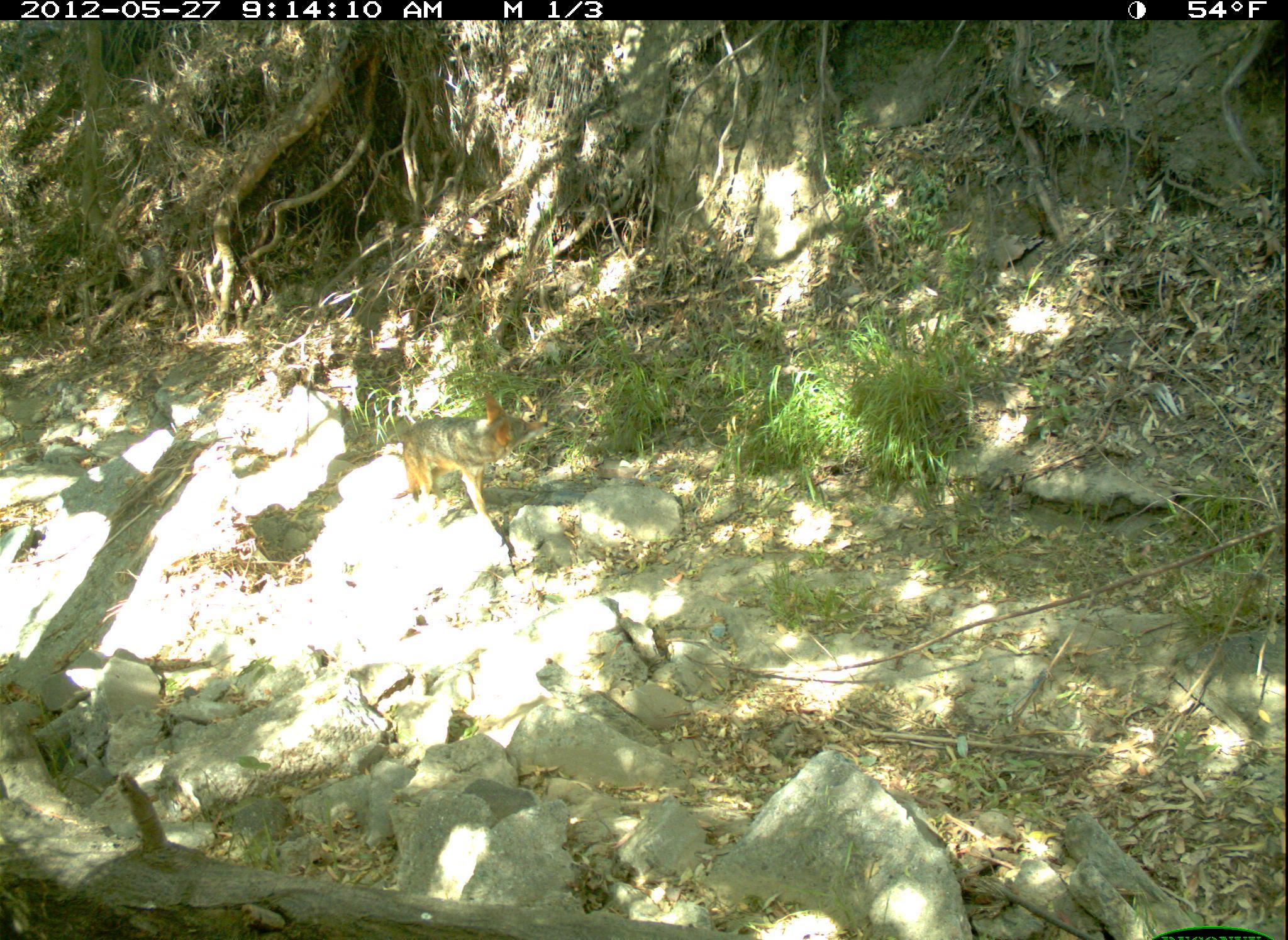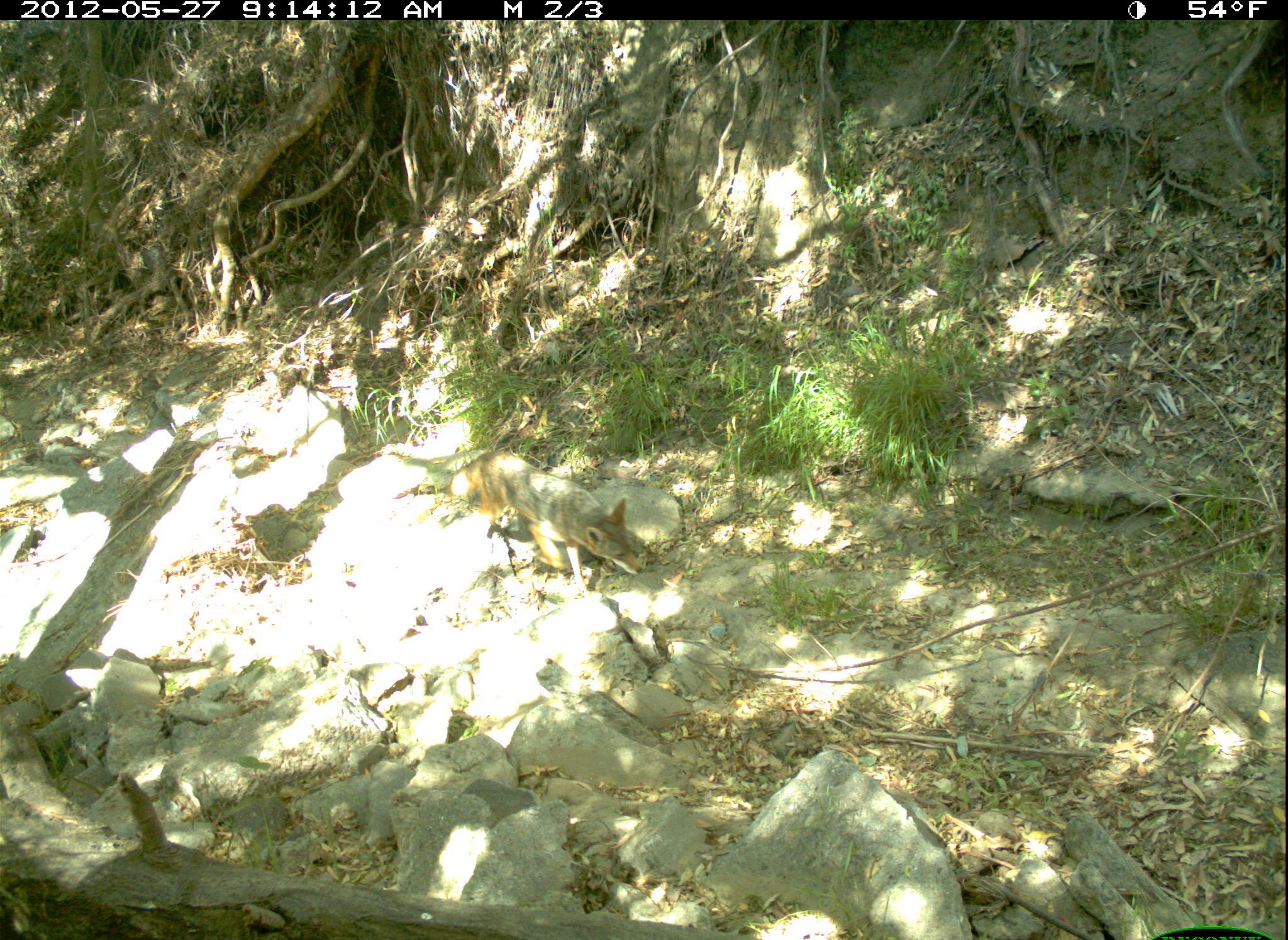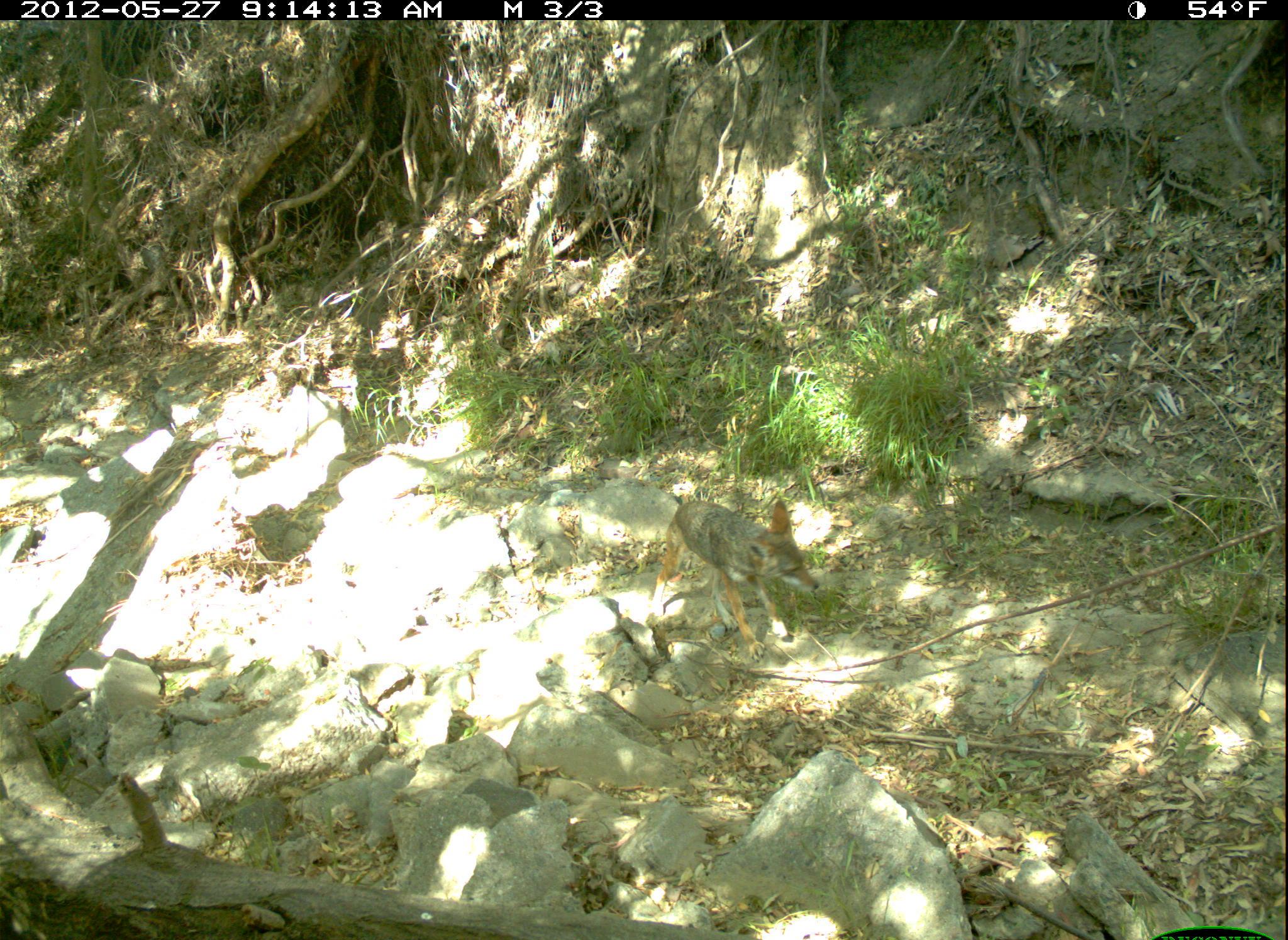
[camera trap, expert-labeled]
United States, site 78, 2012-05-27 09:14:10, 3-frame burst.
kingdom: Animalia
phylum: Chordata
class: Mammalia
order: Carnivora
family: Canidae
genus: Canis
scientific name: Canis latrans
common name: coyote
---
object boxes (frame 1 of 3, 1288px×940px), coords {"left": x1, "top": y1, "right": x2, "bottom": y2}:
coyote: {"left": 391, "top": 390, "right": 553, "bottom": 520}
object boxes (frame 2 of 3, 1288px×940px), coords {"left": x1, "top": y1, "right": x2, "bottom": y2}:
coyote: {"left": 457, "top": 443, "right": 650, "bottom": 596}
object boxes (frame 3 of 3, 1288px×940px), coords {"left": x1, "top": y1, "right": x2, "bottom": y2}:
coyote: {"left": 642, "top": 473, "right": 836, "bottom": 650}